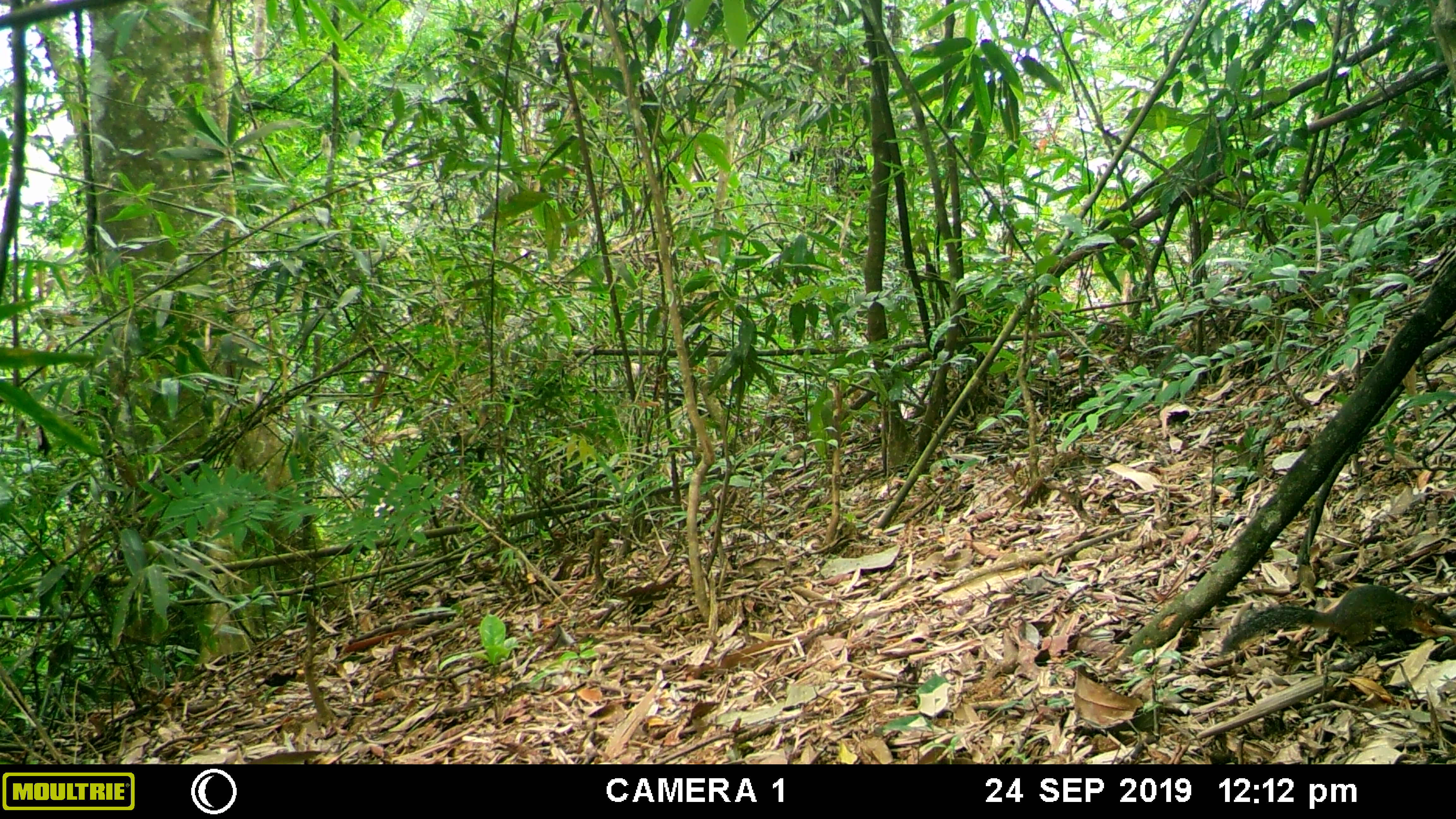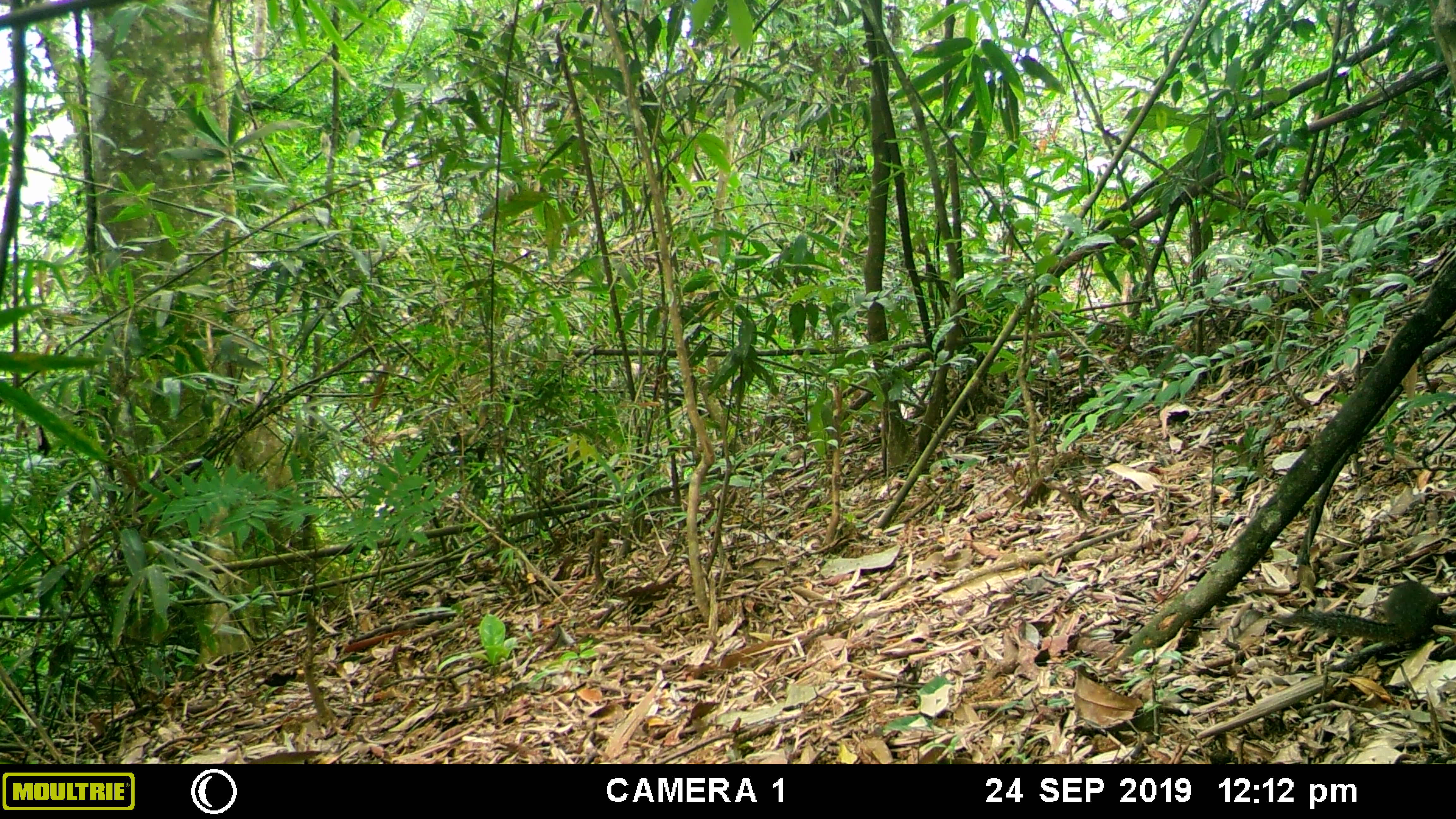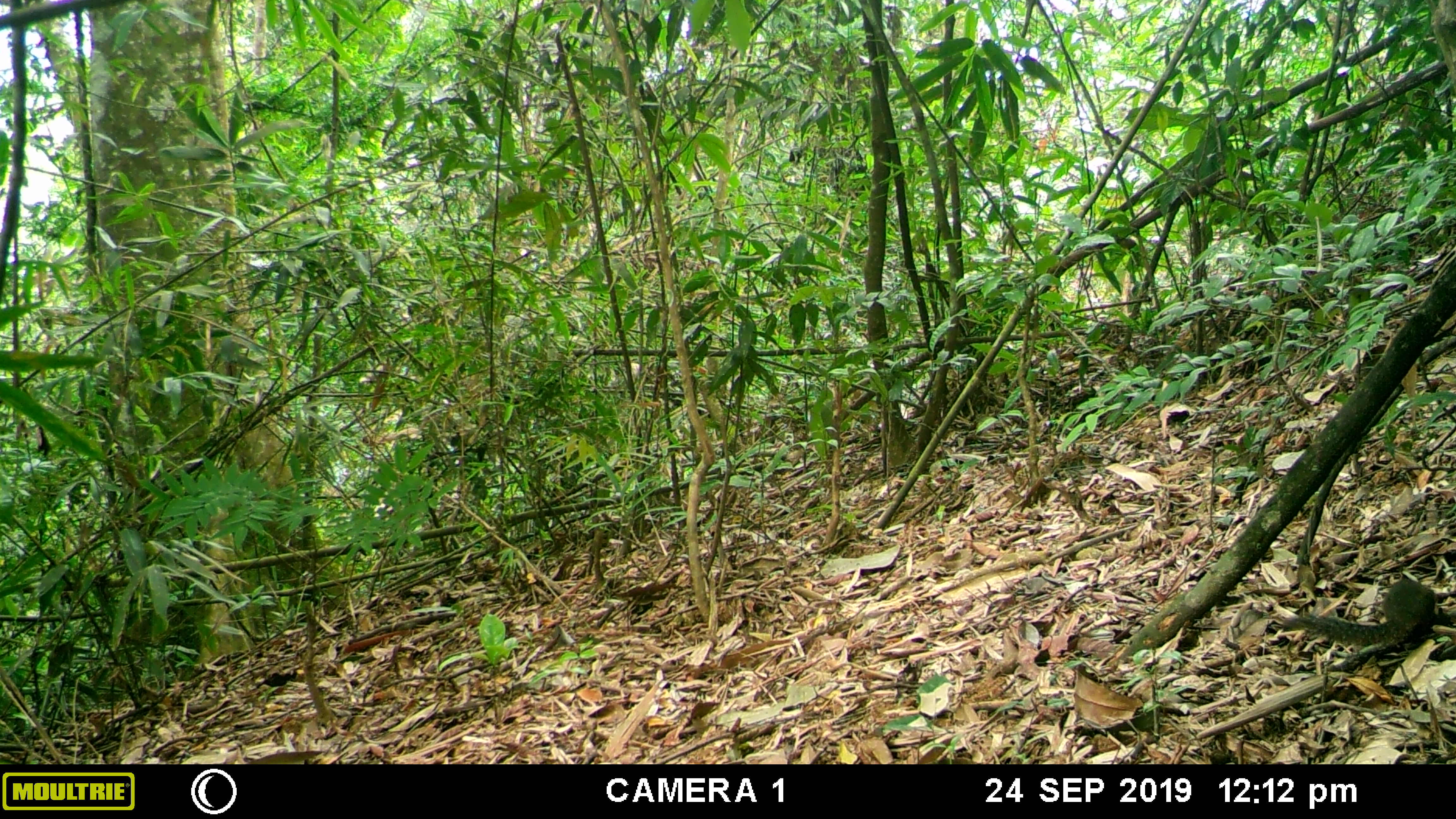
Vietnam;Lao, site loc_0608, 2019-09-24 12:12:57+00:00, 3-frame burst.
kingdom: Animalia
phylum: Chordata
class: Mammalia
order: Rodentia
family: Sciuridae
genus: Dremomys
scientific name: Dremomys rufigenis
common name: red-cheeked squirrel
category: red cheeked squirrel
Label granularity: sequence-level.